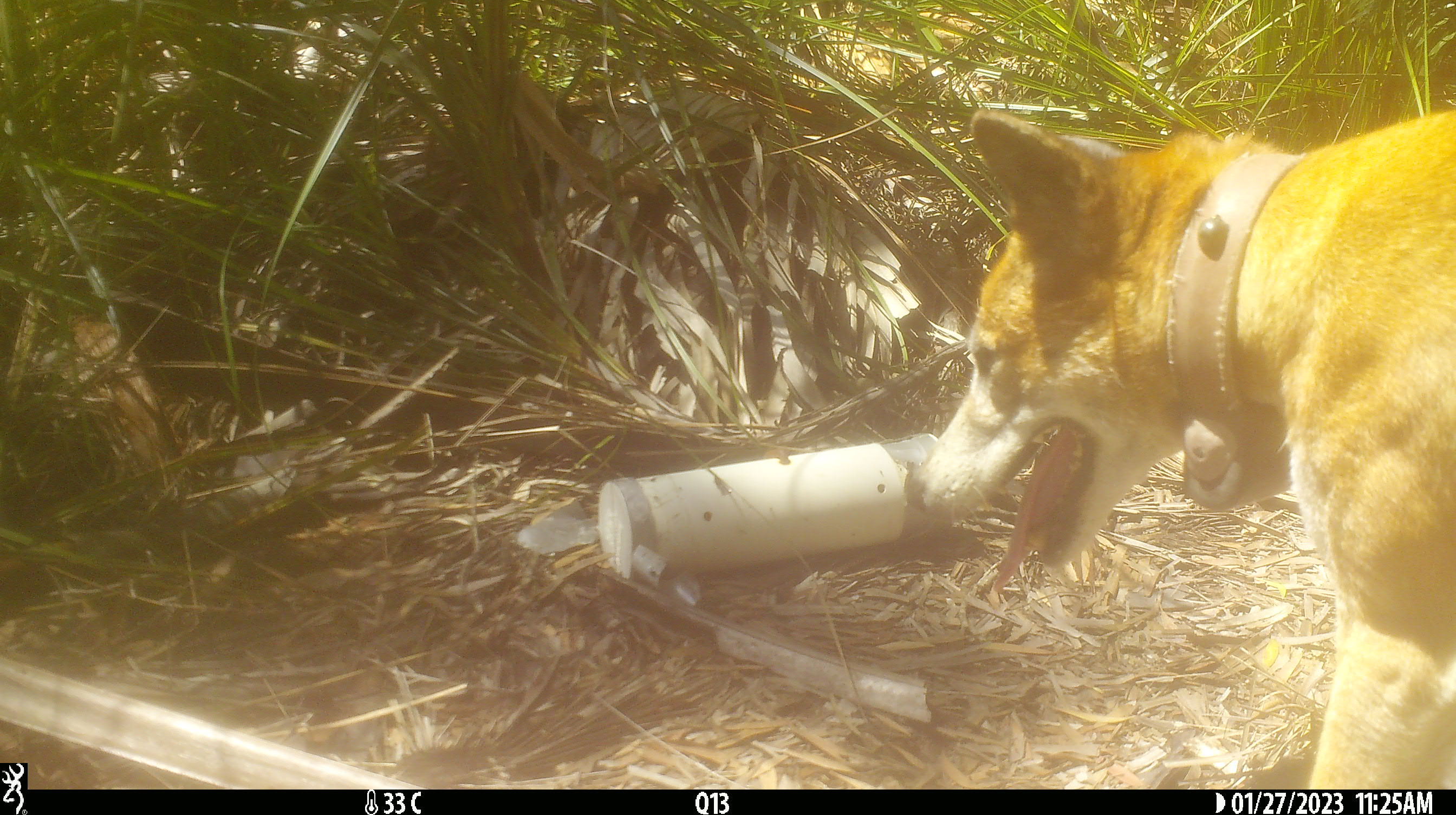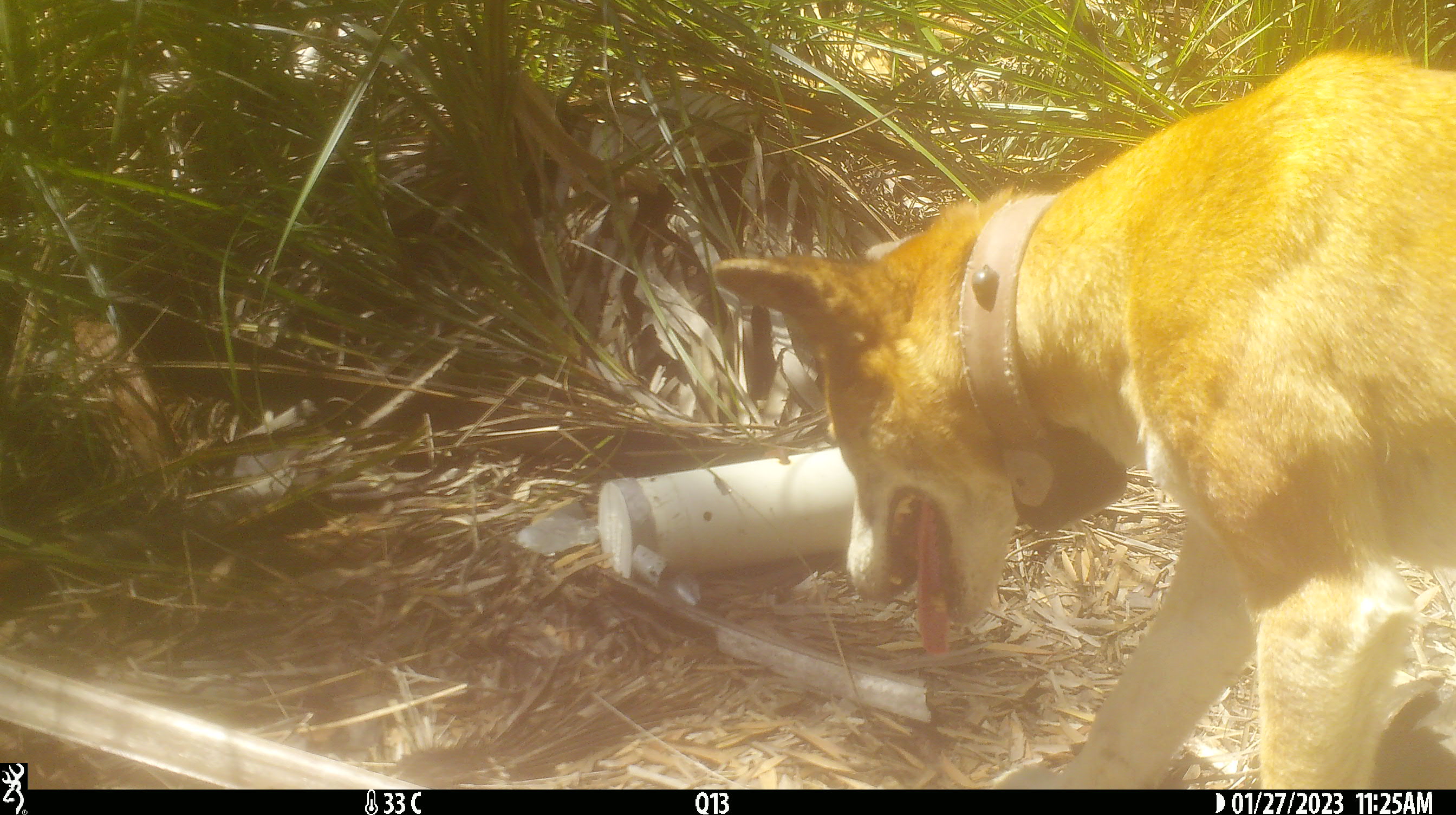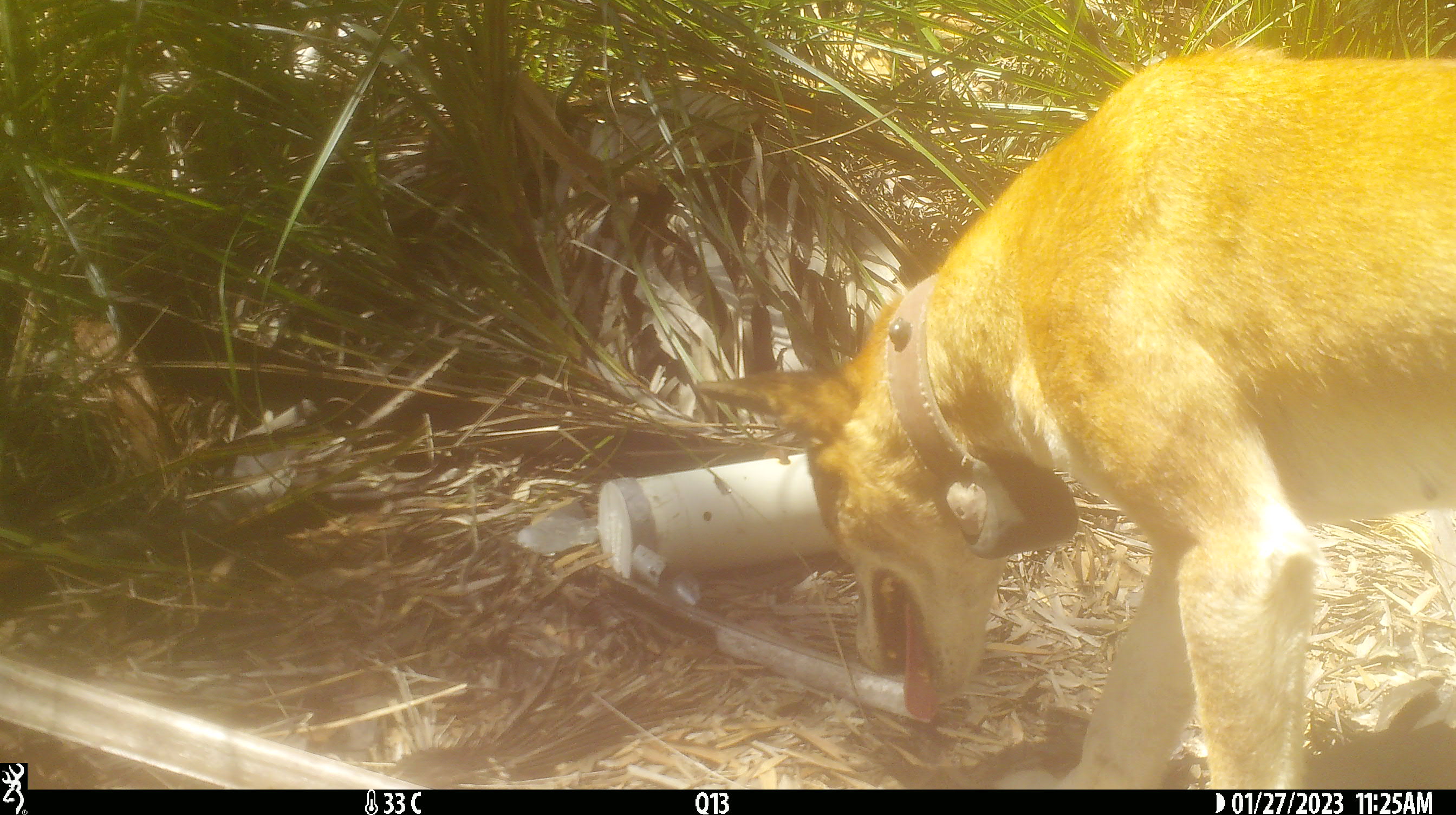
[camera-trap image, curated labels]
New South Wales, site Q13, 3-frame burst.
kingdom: Animalia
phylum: Chordata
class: Mammalia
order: Carnivora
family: Canidae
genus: Canis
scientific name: Canis familiaris dingo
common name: dingo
Dingo (Canis familiaris dingo).